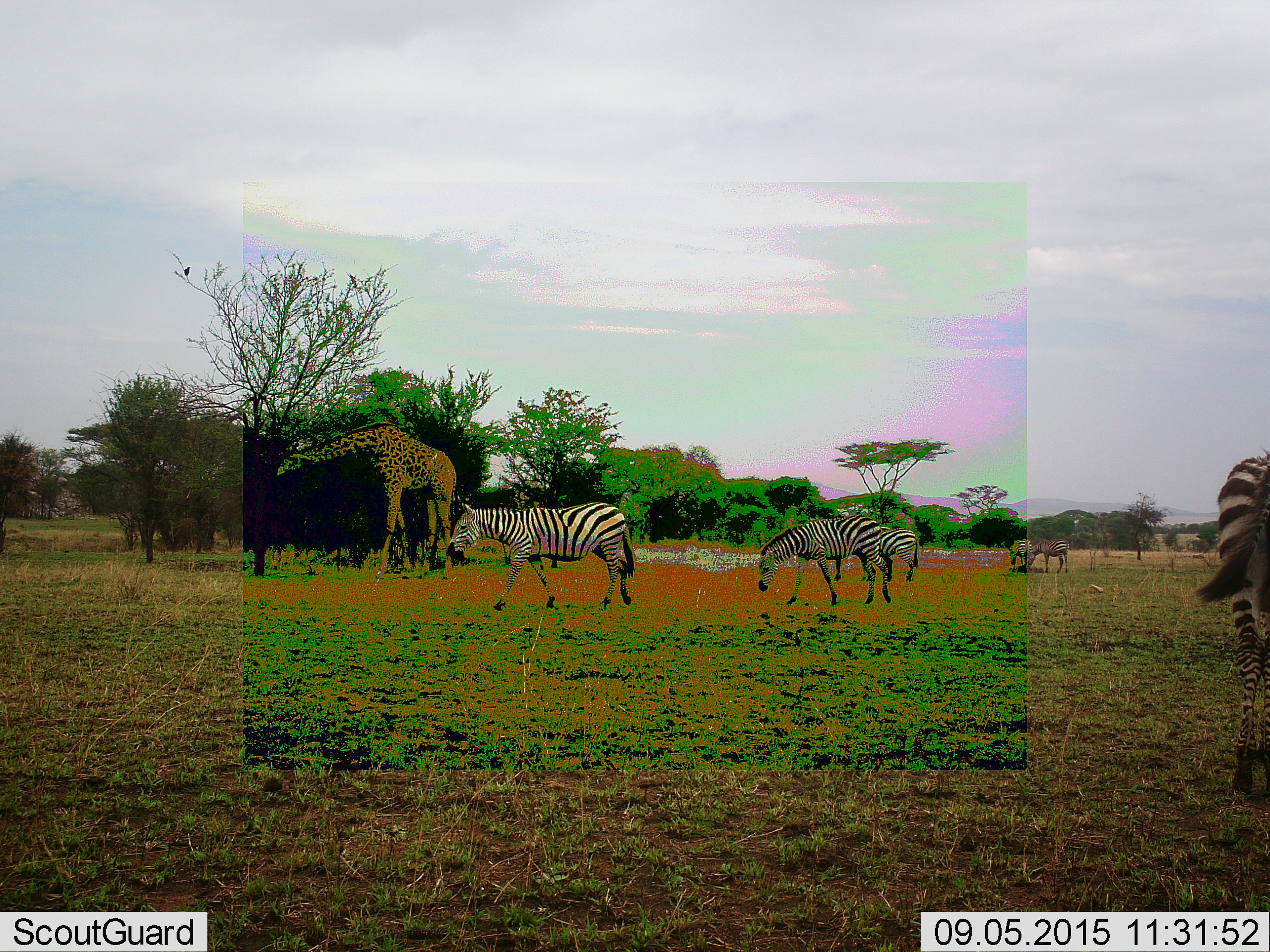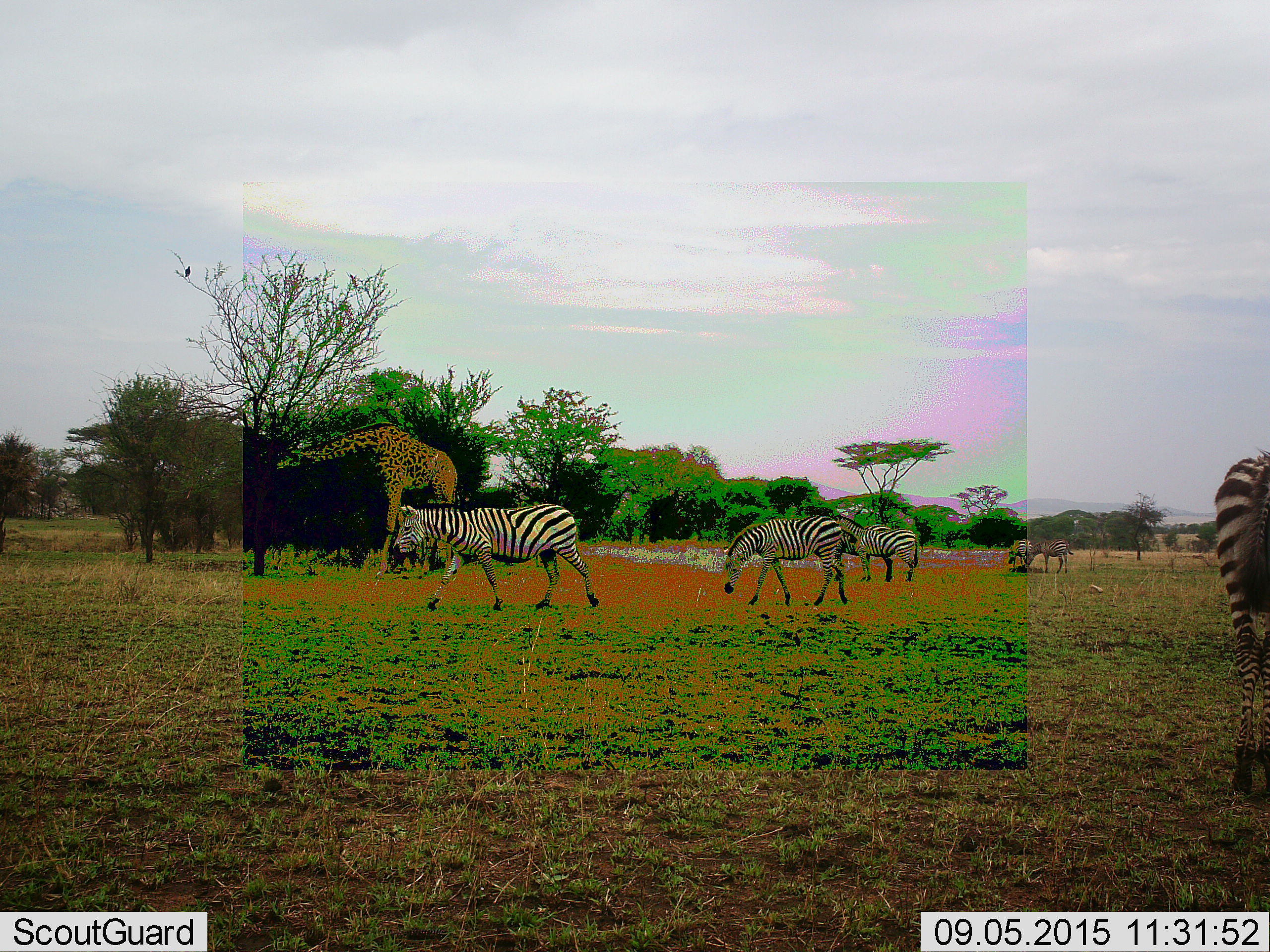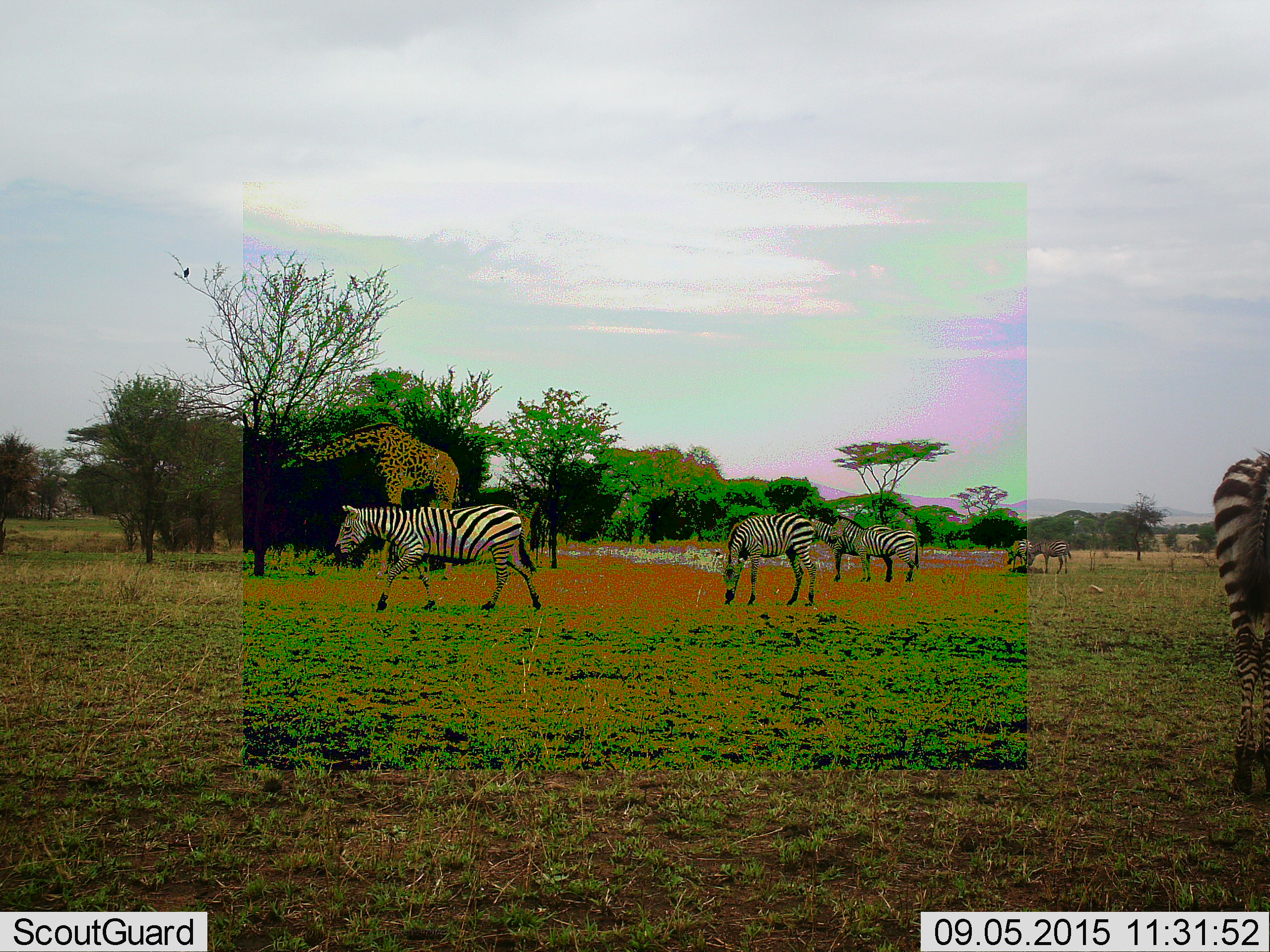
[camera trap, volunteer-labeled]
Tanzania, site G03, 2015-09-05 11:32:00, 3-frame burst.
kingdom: Animalia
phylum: Chordata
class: Mammalia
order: Artiodactyla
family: Giraffidae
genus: Giraffa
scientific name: Giraffa camelopardalis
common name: giraffe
Giraffe (Giraffa camelopardalis), count 1. Behavior (volunteer vote fractions): standing 38%, resting 0%, moving 0%, interacting 0%. Young present (vote fraction): 6%. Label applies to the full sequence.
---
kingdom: Animalia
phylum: Chordata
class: Mammalia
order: Perissodactyla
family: Equidae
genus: Equus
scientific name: Equus quagga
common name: plains zebra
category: zebra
Zebra (plains zebra) (Equus quagga), count 7. Behavior (volunteer vote fractions): standing 62%, resting 6%, moving 62%, interacting 6%. Young present (vote fraction): 12%. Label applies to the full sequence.